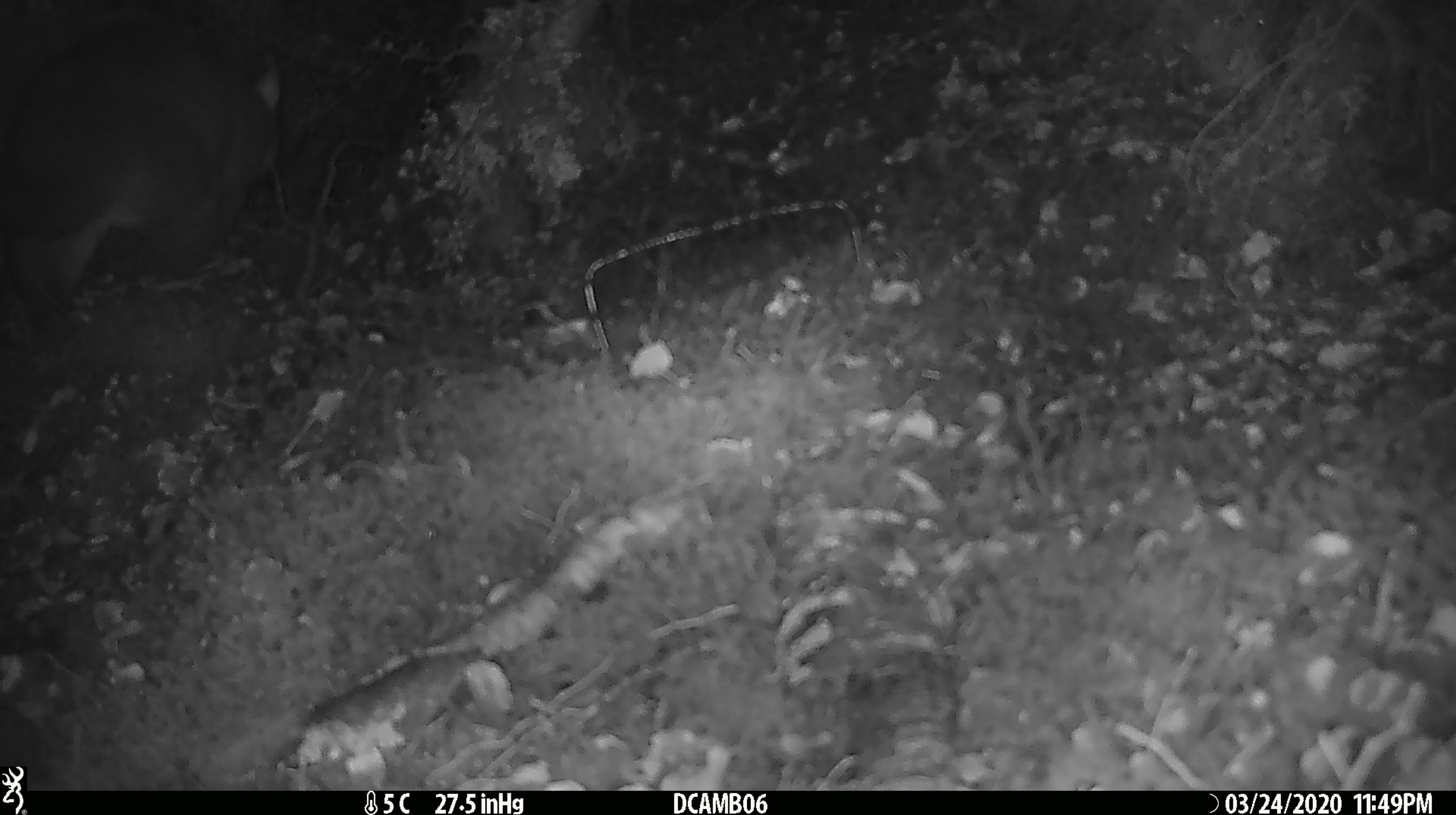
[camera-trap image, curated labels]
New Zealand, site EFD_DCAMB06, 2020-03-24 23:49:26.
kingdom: Animalia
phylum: Chordata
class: Mammalia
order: Diprotodontia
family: Phalangeridae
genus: Trichosurus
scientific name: Trichosurus vulpecula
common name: common brushtail possum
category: possum